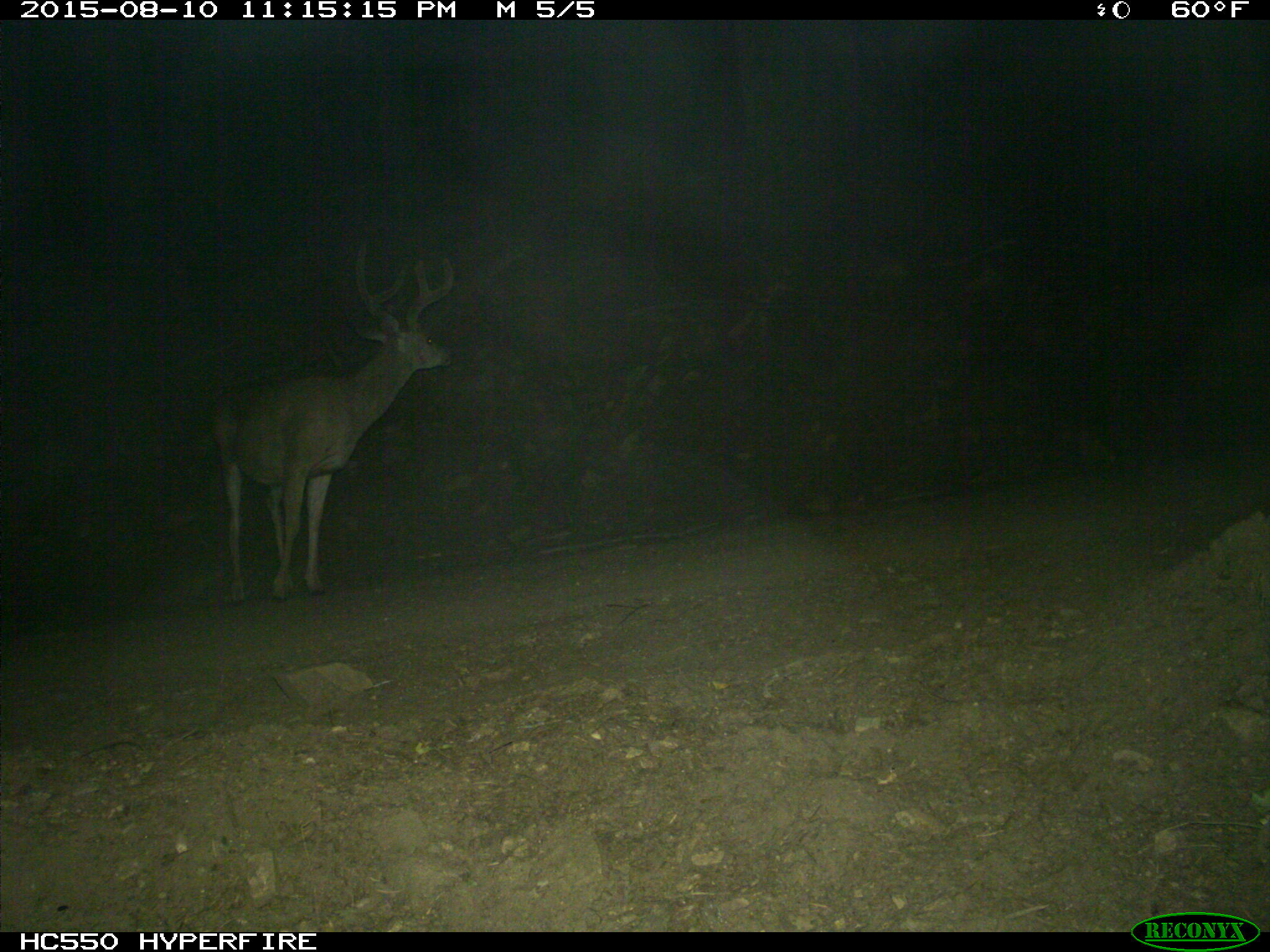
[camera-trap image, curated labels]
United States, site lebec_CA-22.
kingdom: Animalia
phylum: Chordata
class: Mammalia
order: Artiodactyla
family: Cervidae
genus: Odocoileus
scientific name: Odocoileus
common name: deer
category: unidentified deer